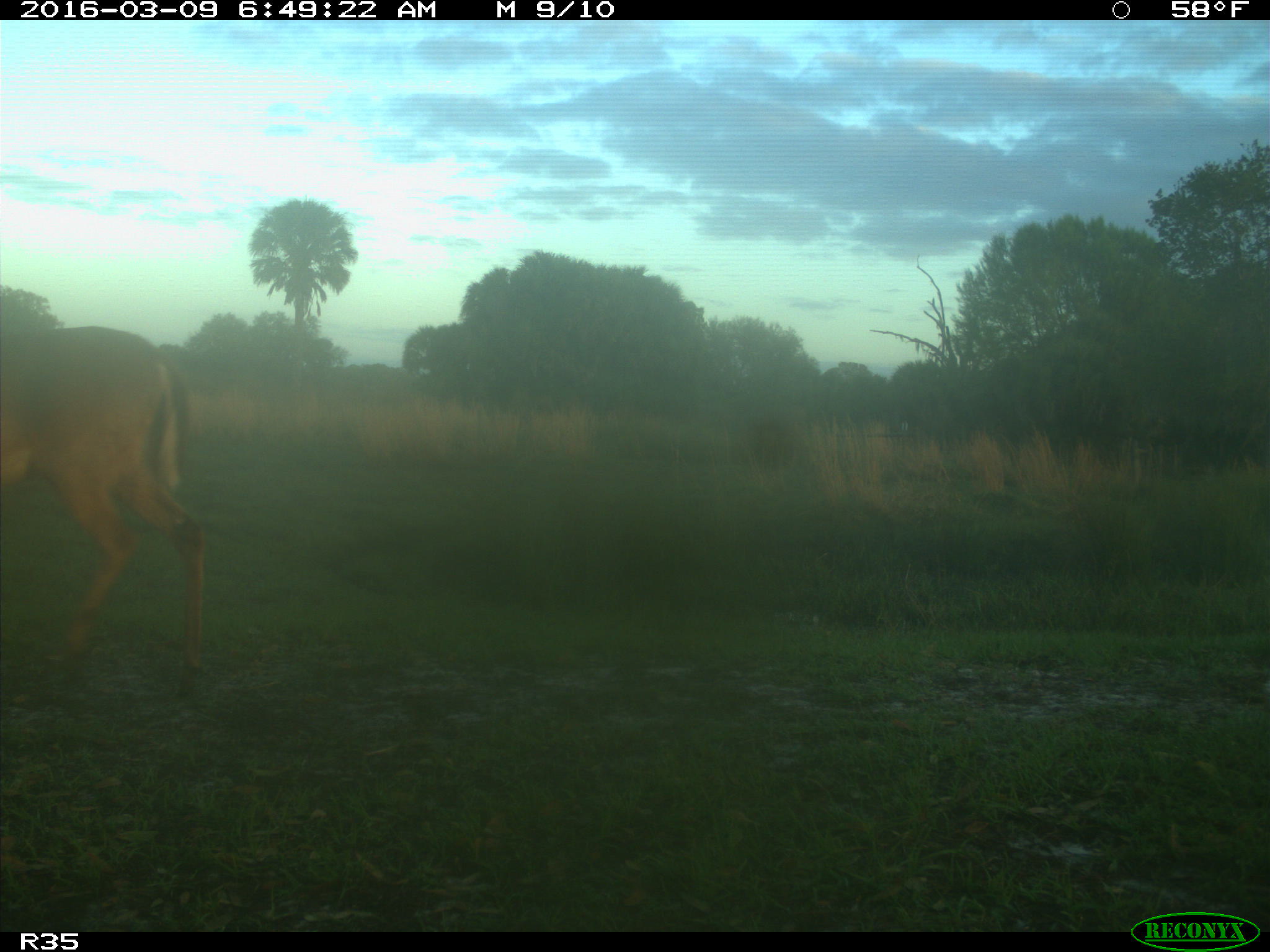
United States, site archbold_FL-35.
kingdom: Animalia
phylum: Chordata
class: Mammalia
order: Artiodactyla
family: Cervidae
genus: Odocoileus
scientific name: Odocoileus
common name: deer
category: unidentified deer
Unidentified deer (deer) (Odocoileus).